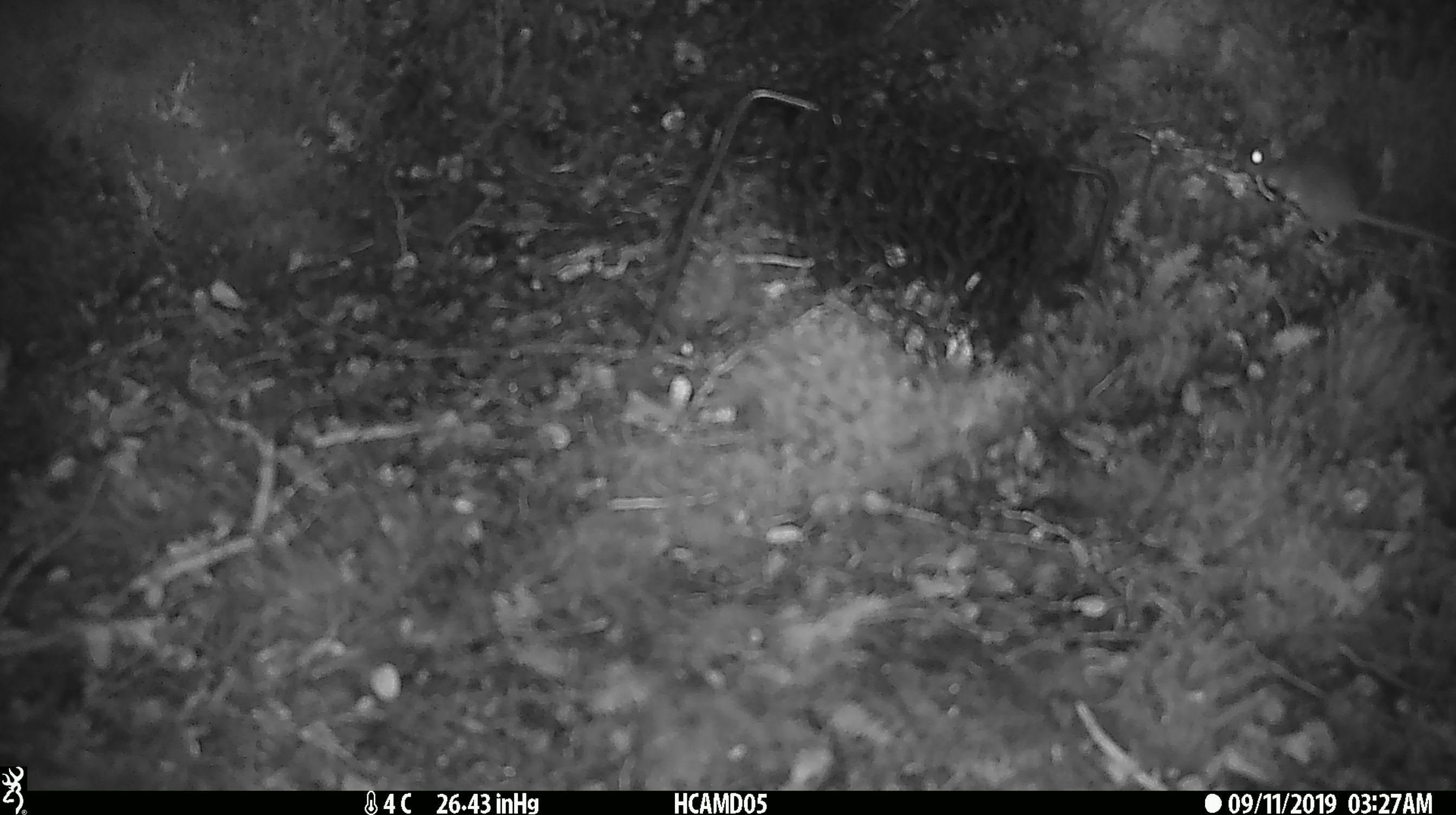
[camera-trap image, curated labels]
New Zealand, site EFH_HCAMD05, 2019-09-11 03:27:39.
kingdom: Animalia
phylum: Chordata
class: Mammalia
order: Rodentia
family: Muridae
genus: Mus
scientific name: Mus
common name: mouse